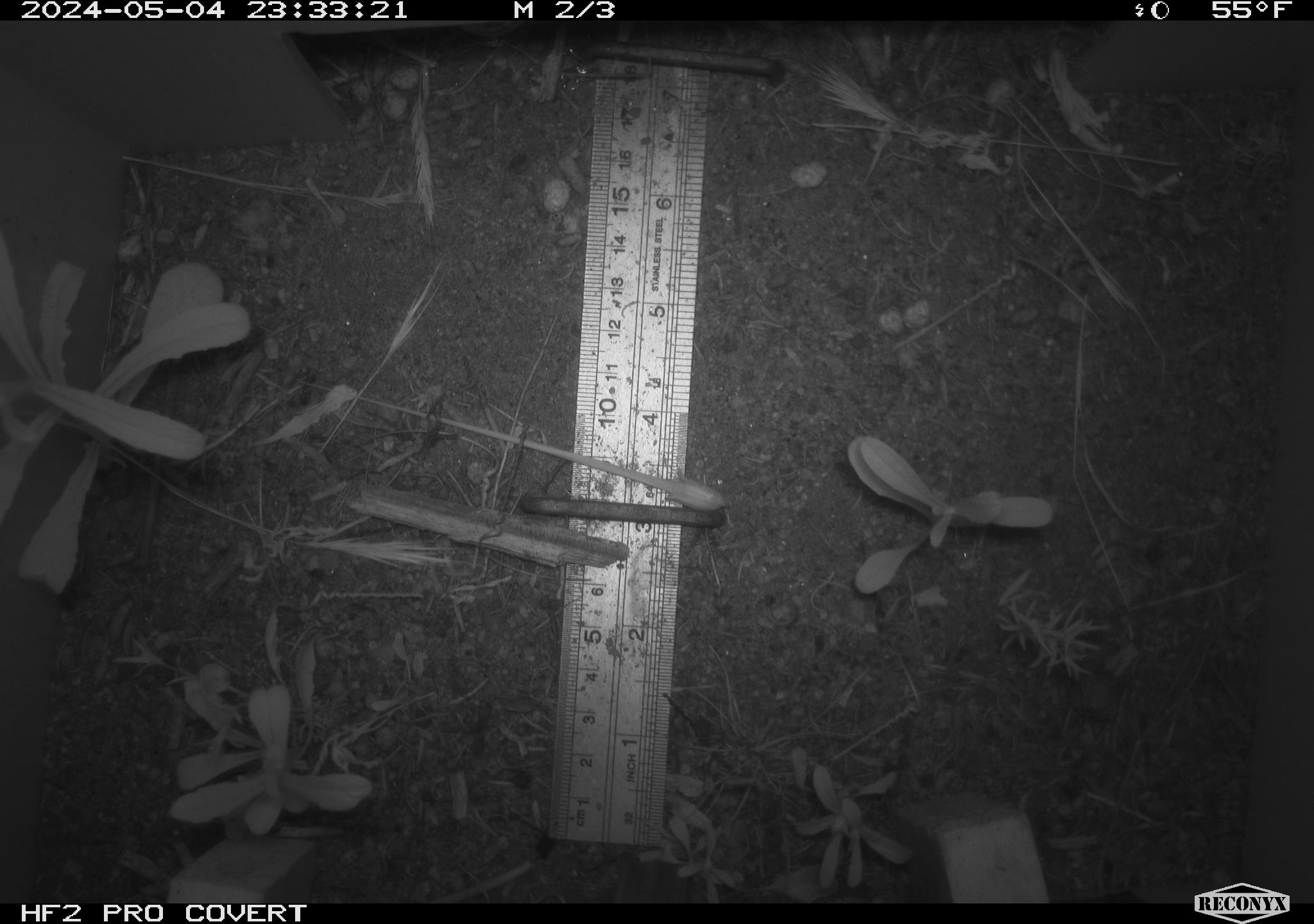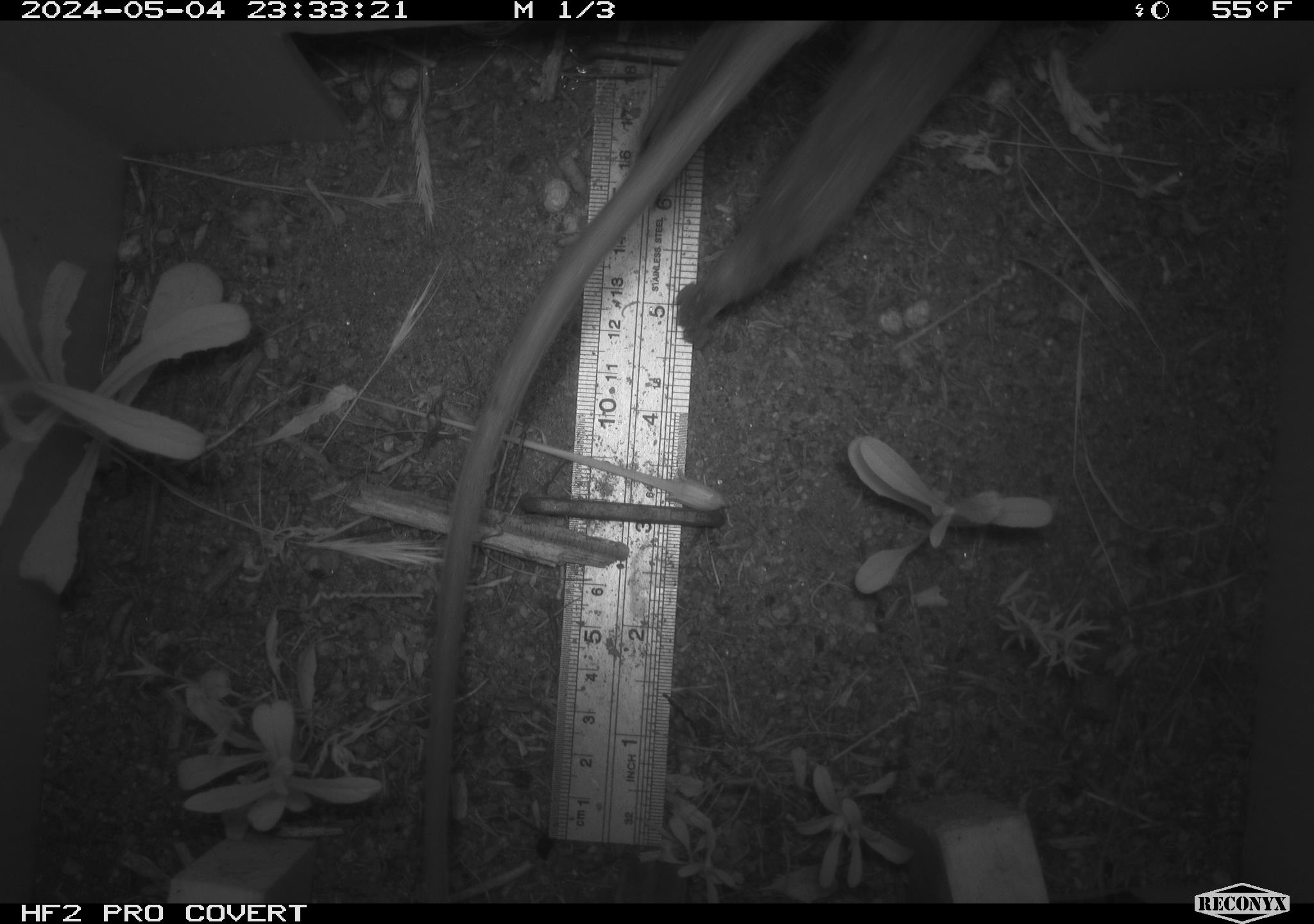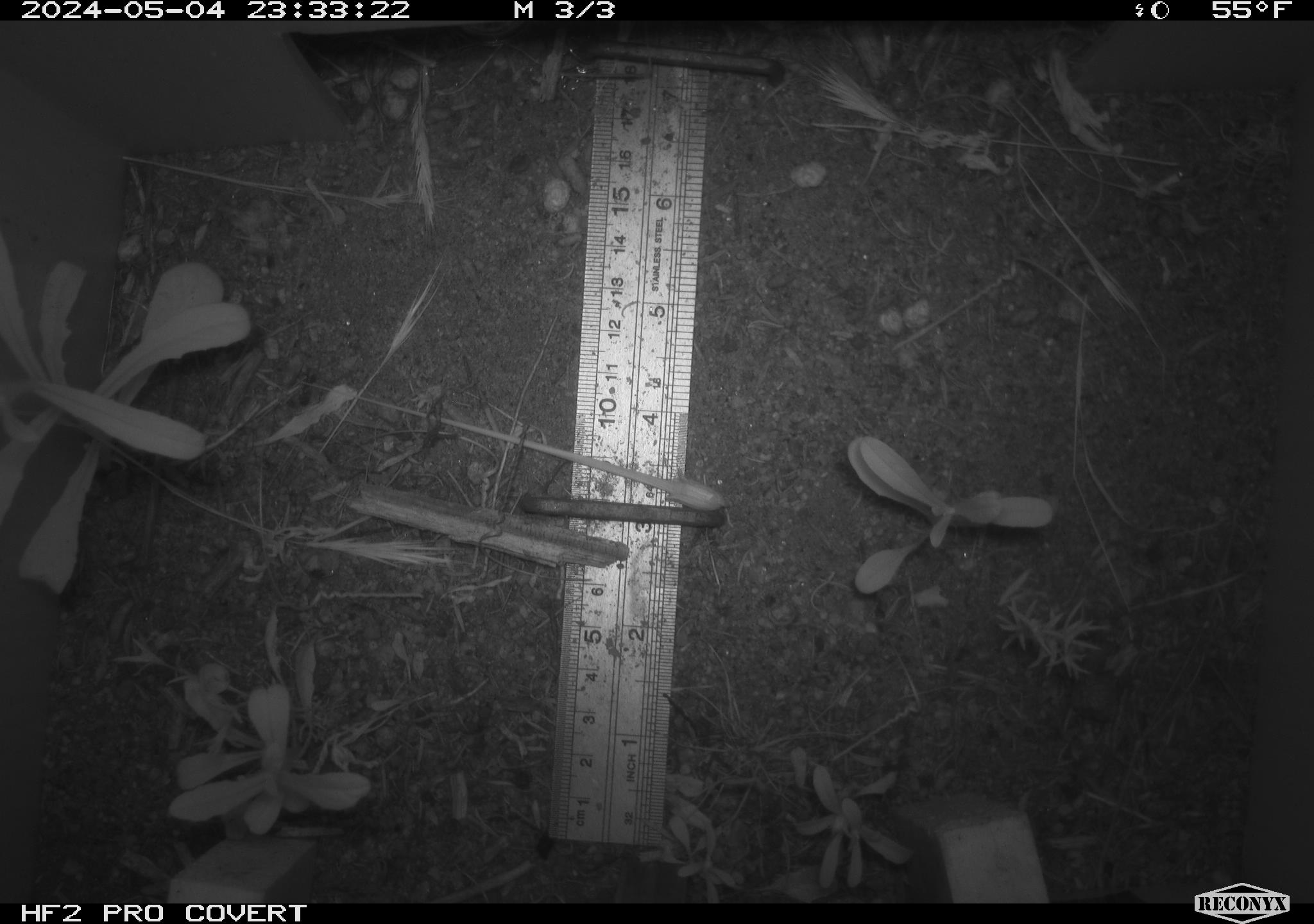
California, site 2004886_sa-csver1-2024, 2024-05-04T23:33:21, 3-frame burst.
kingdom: Animalia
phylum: Chordata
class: Mammalia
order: Rodentia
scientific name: Rodentia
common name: rodent